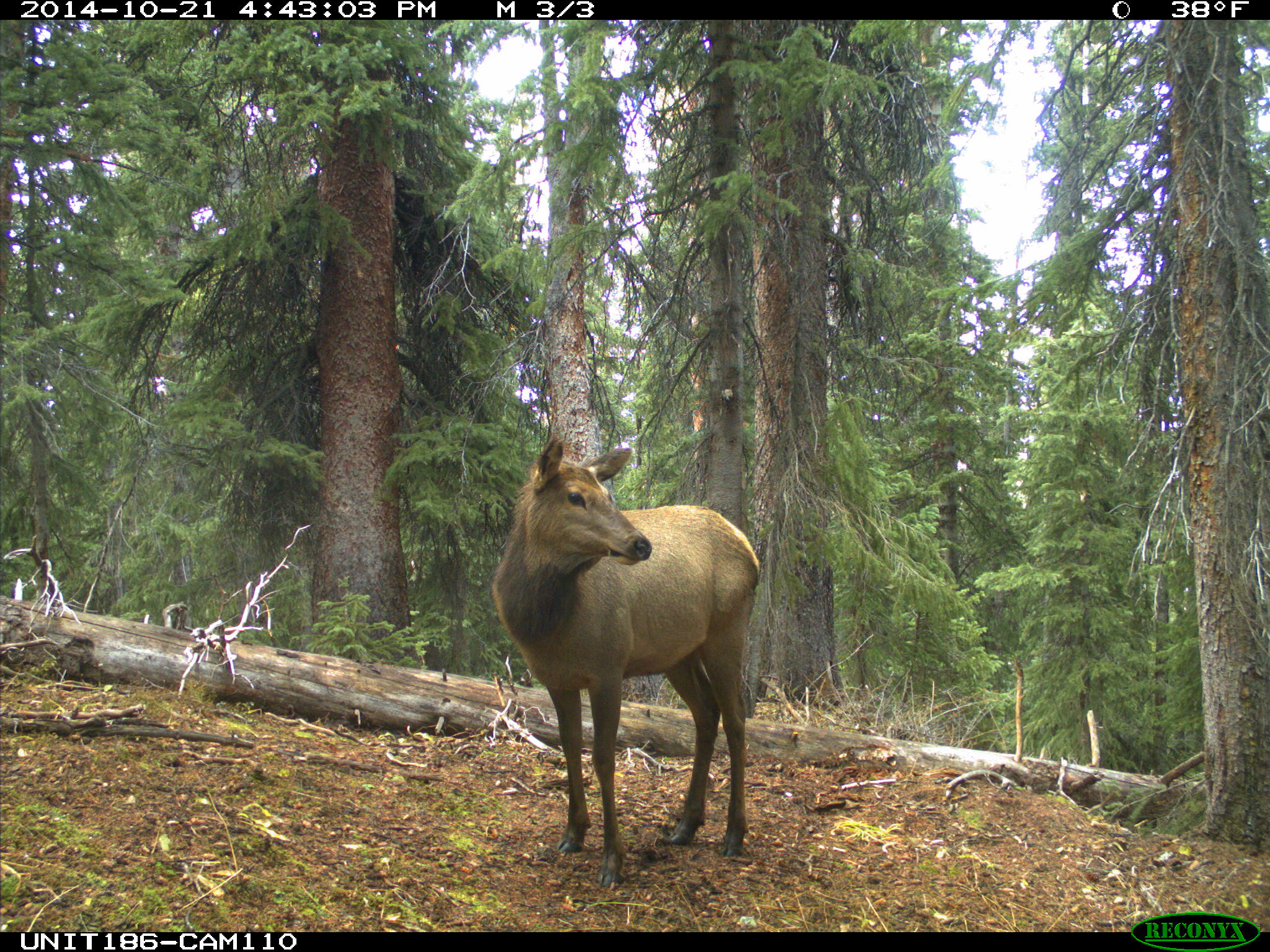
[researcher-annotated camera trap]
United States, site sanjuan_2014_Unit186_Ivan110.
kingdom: Animalia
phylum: Chordata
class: Mammalia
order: Artiodactyla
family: Cervidae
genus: Cervus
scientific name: Cervus elaphus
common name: red deer